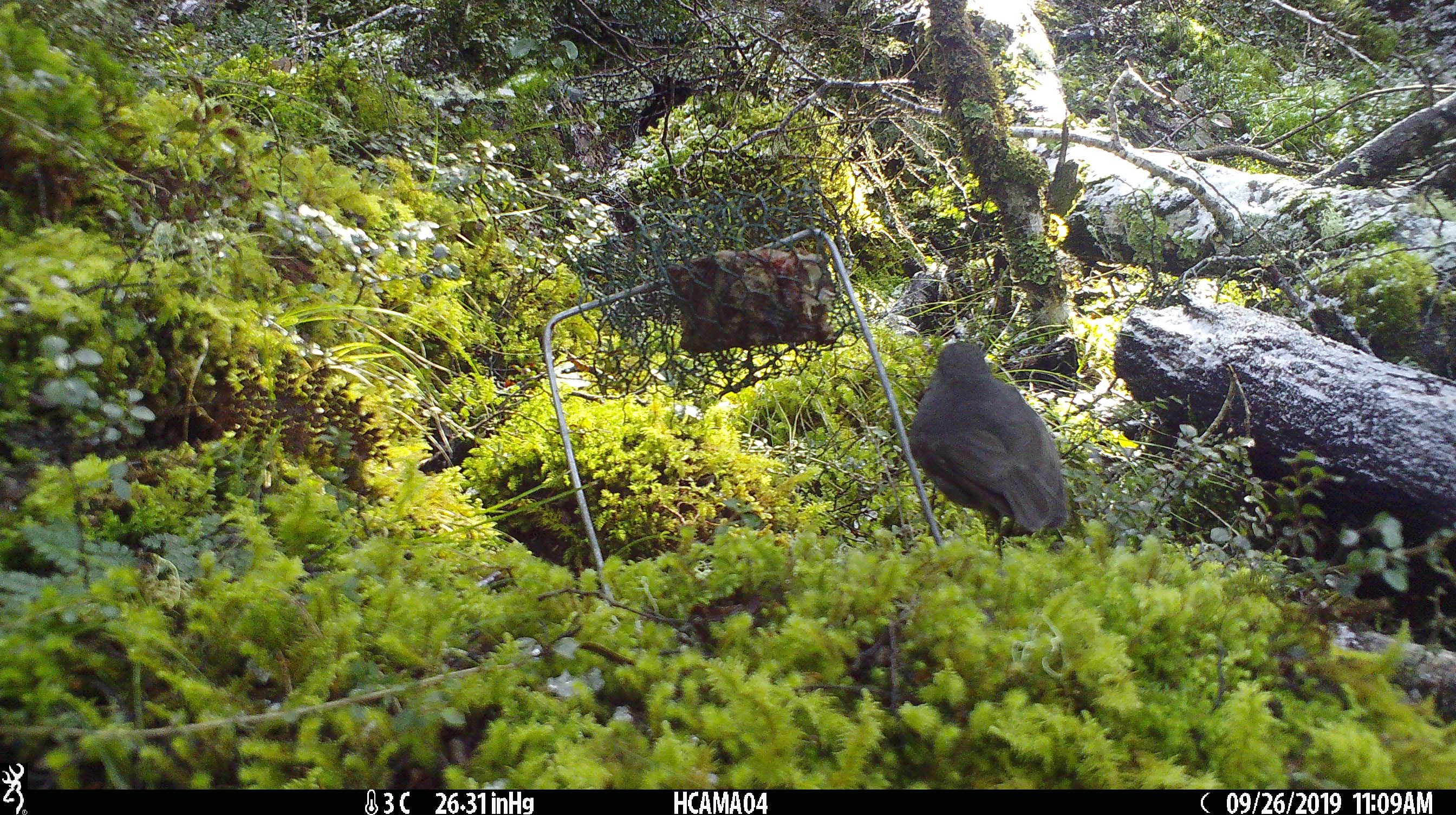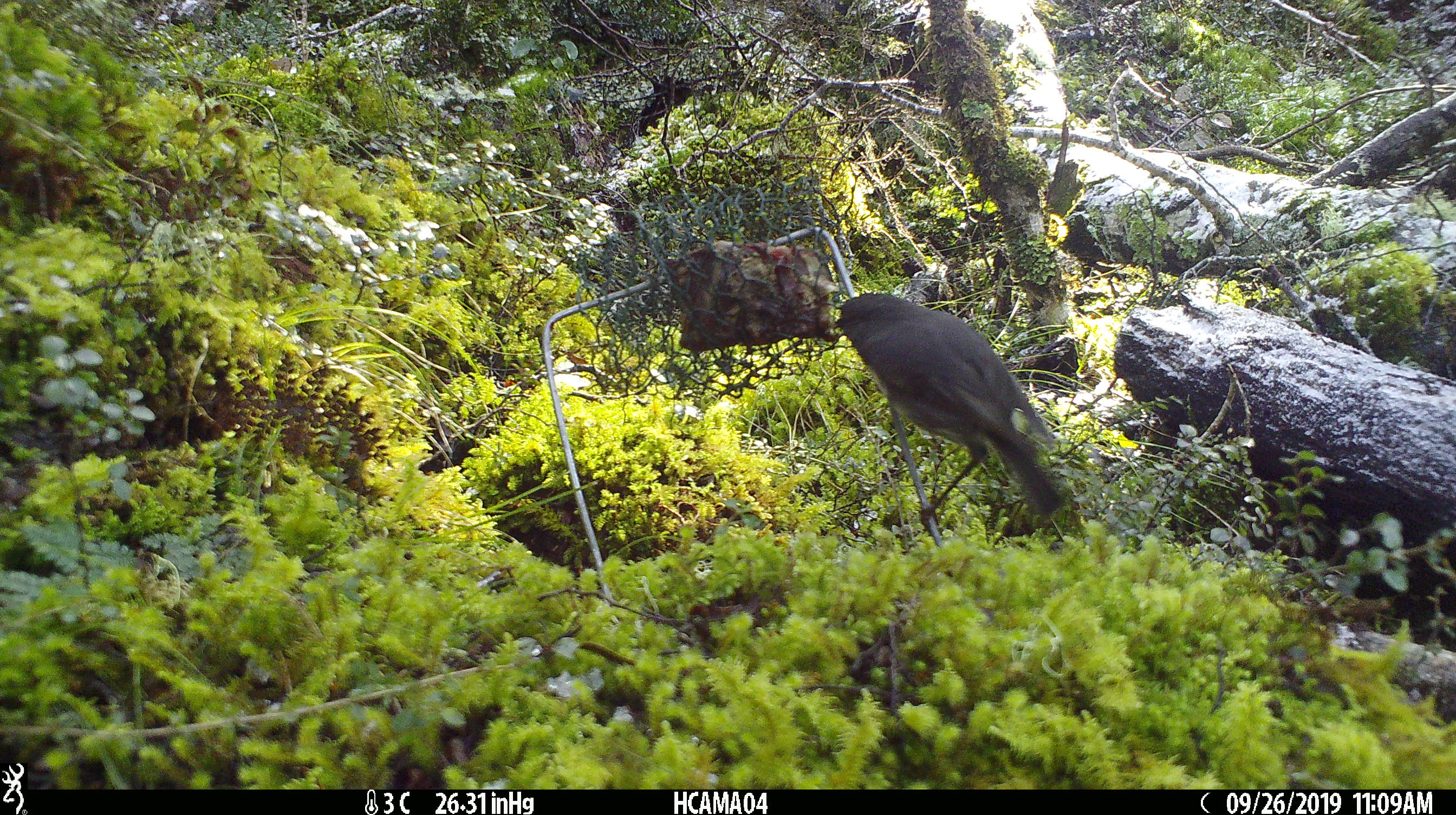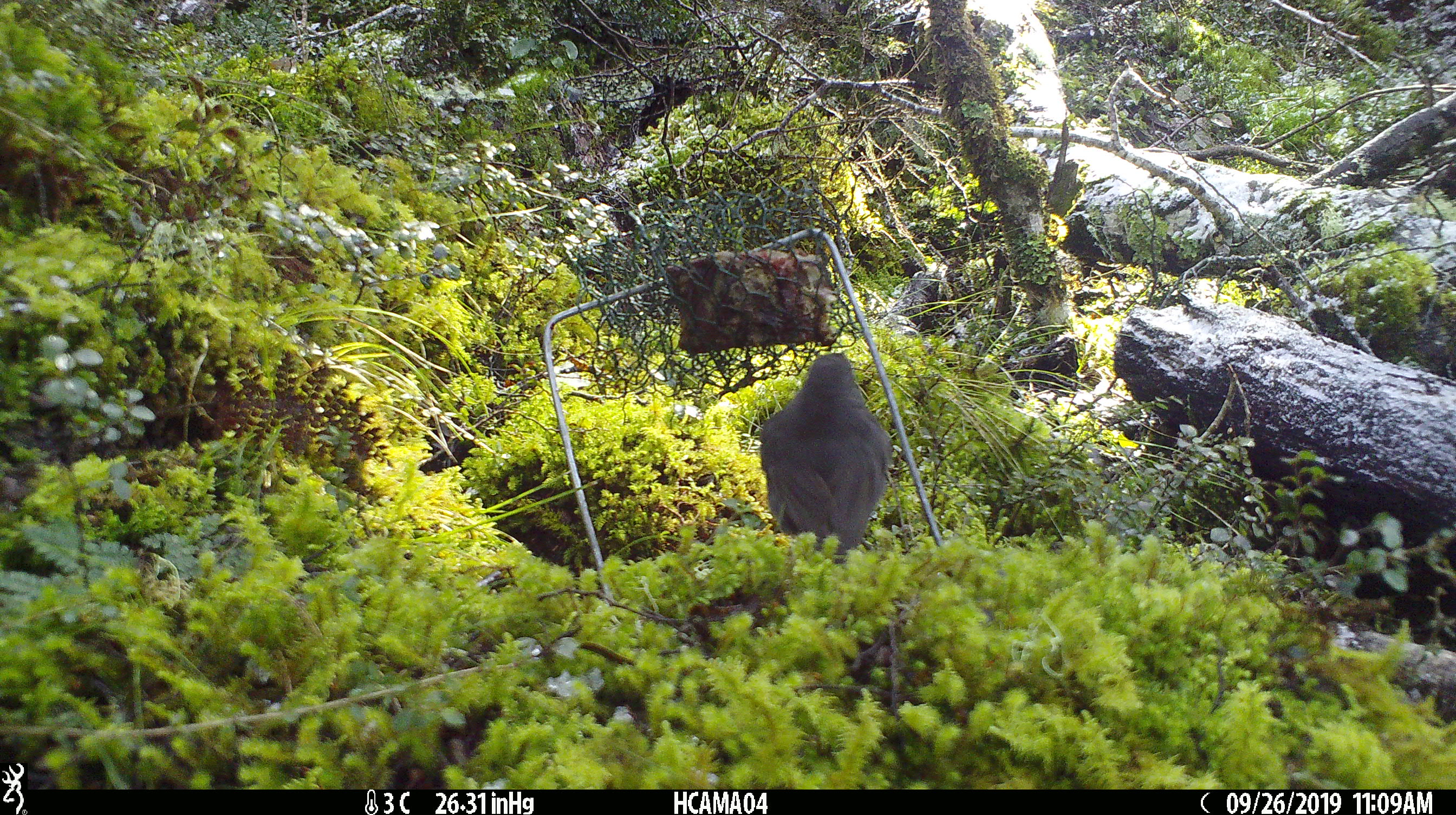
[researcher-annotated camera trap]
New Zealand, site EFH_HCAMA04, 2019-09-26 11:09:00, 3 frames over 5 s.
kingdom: Animalia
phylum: Chordata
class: Aves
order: Passeriformes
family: Petroicidae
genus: Petroica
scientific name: Petroica australis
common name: new zealand robin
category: robin